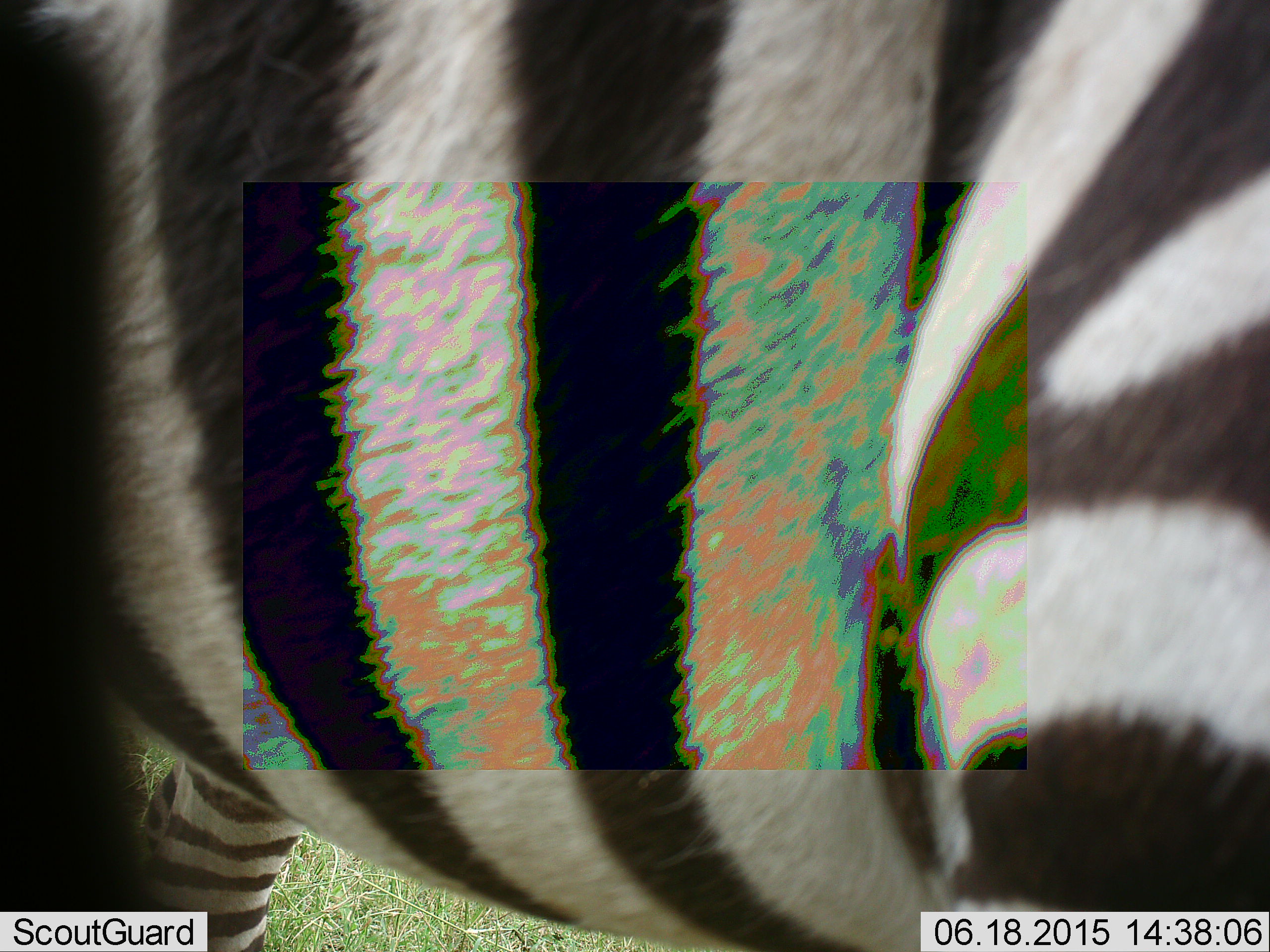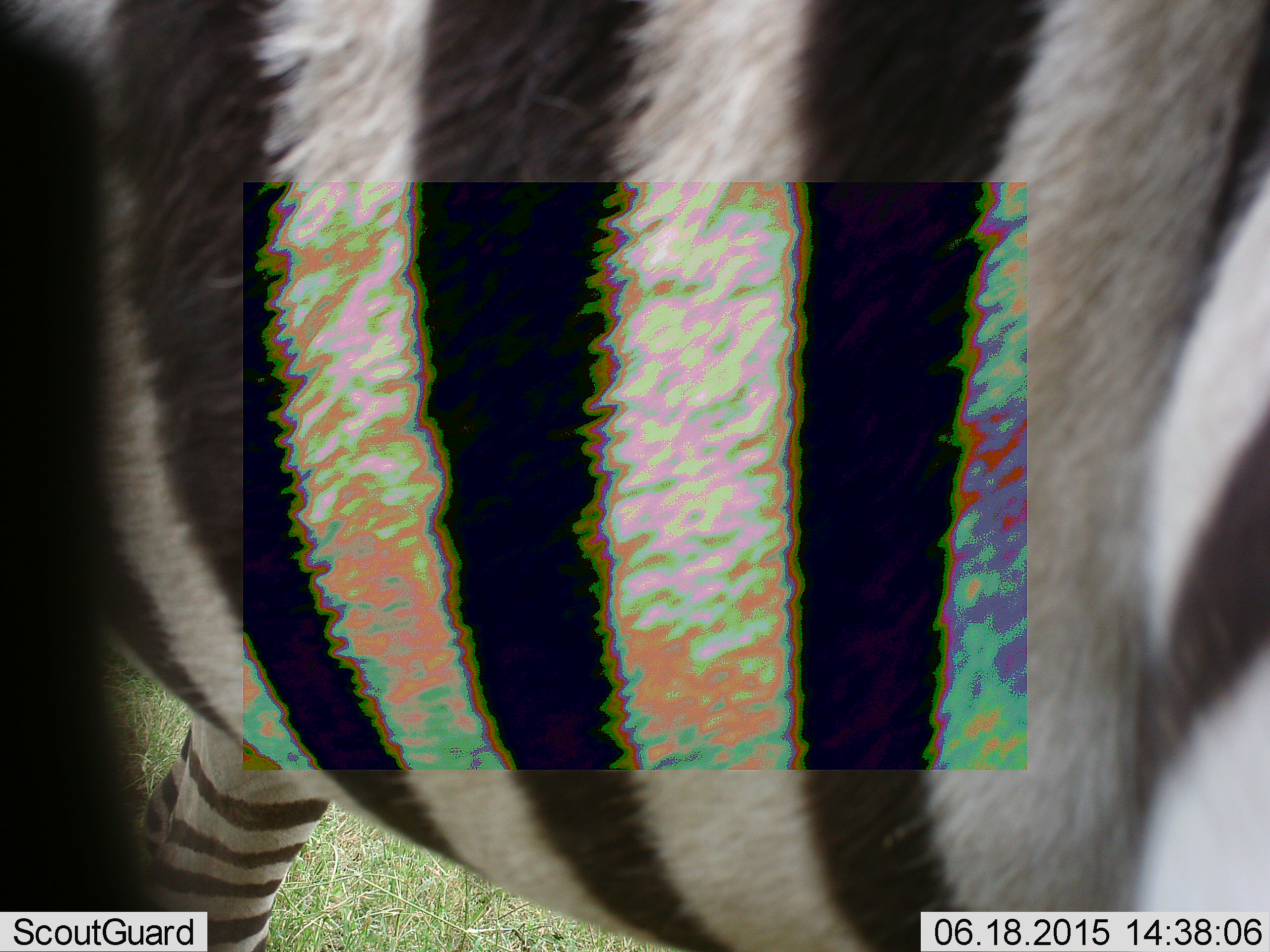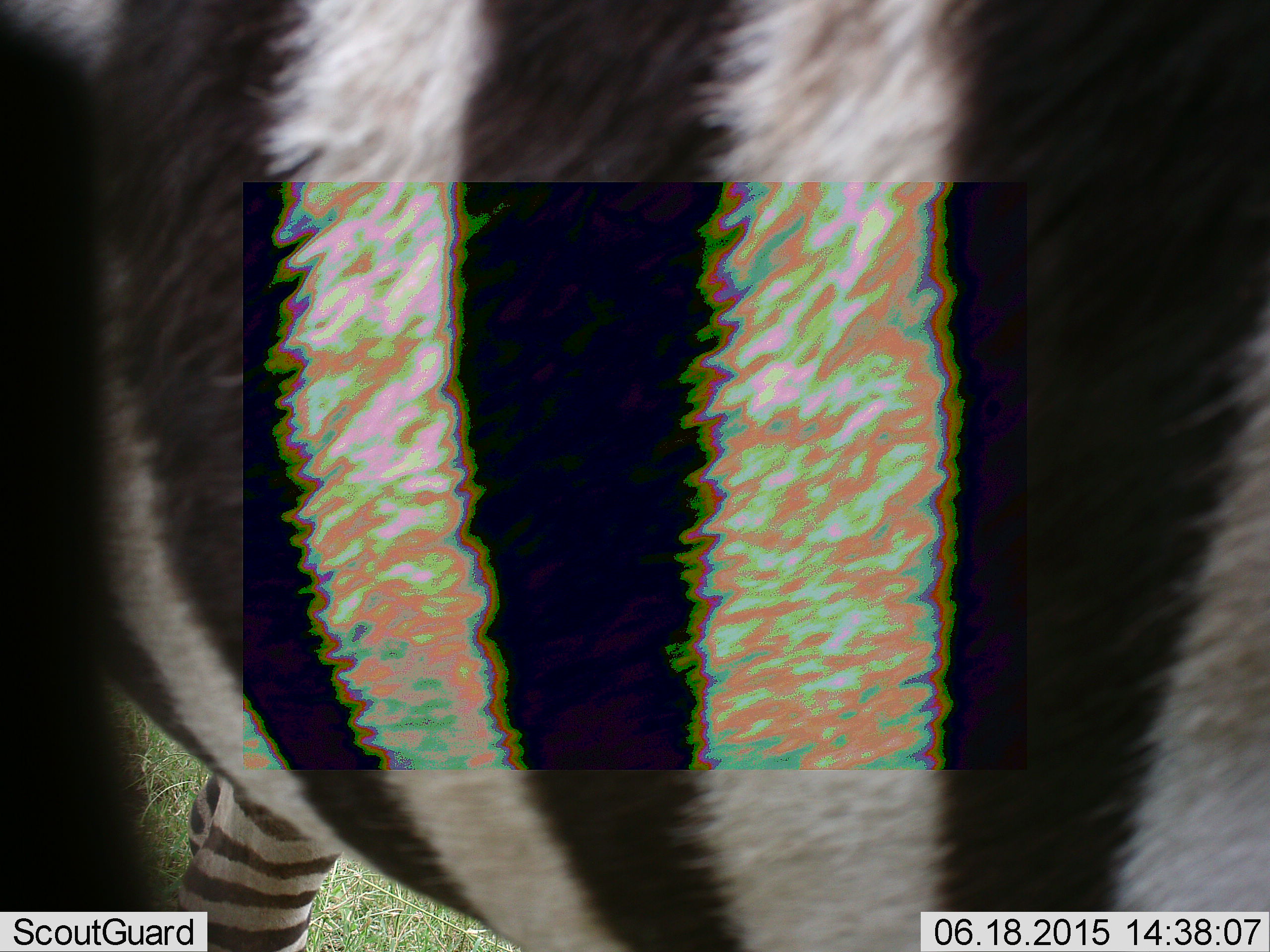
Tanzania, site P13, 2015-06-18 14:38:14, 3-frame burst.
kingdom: Animalia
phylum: Chordata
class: Mammalia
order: Perissodactyla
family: Equidae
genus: Equus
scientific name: Equus quagga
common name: plains zebra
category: zebra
Zebra (plains zebra) (Equus quagga), count 1. Behavior (volunteer vote fractions): standing 60%, resting 0%, moving 40%, interacting 0%. Young present (vote fraction): 0%. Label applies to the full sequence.